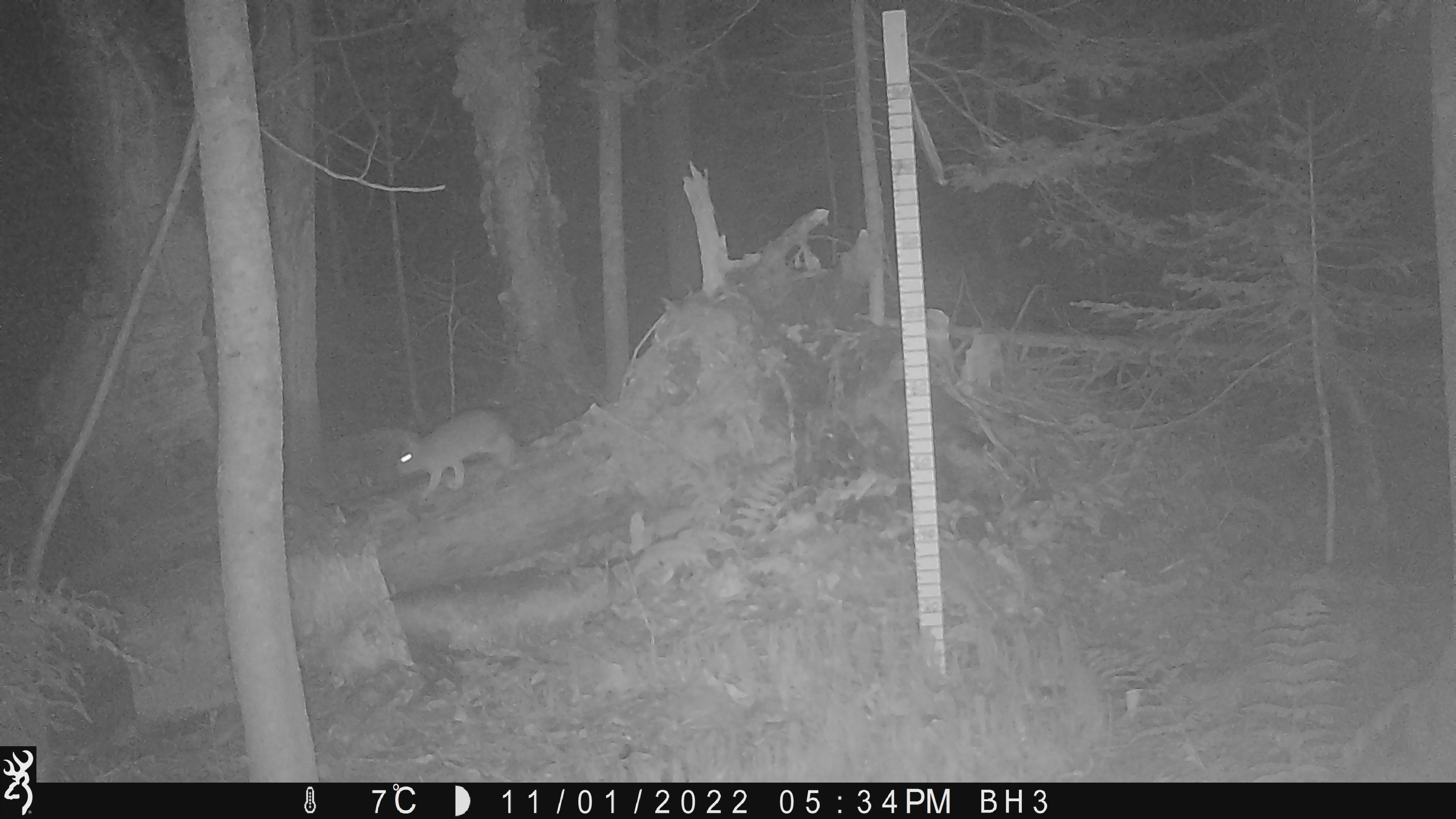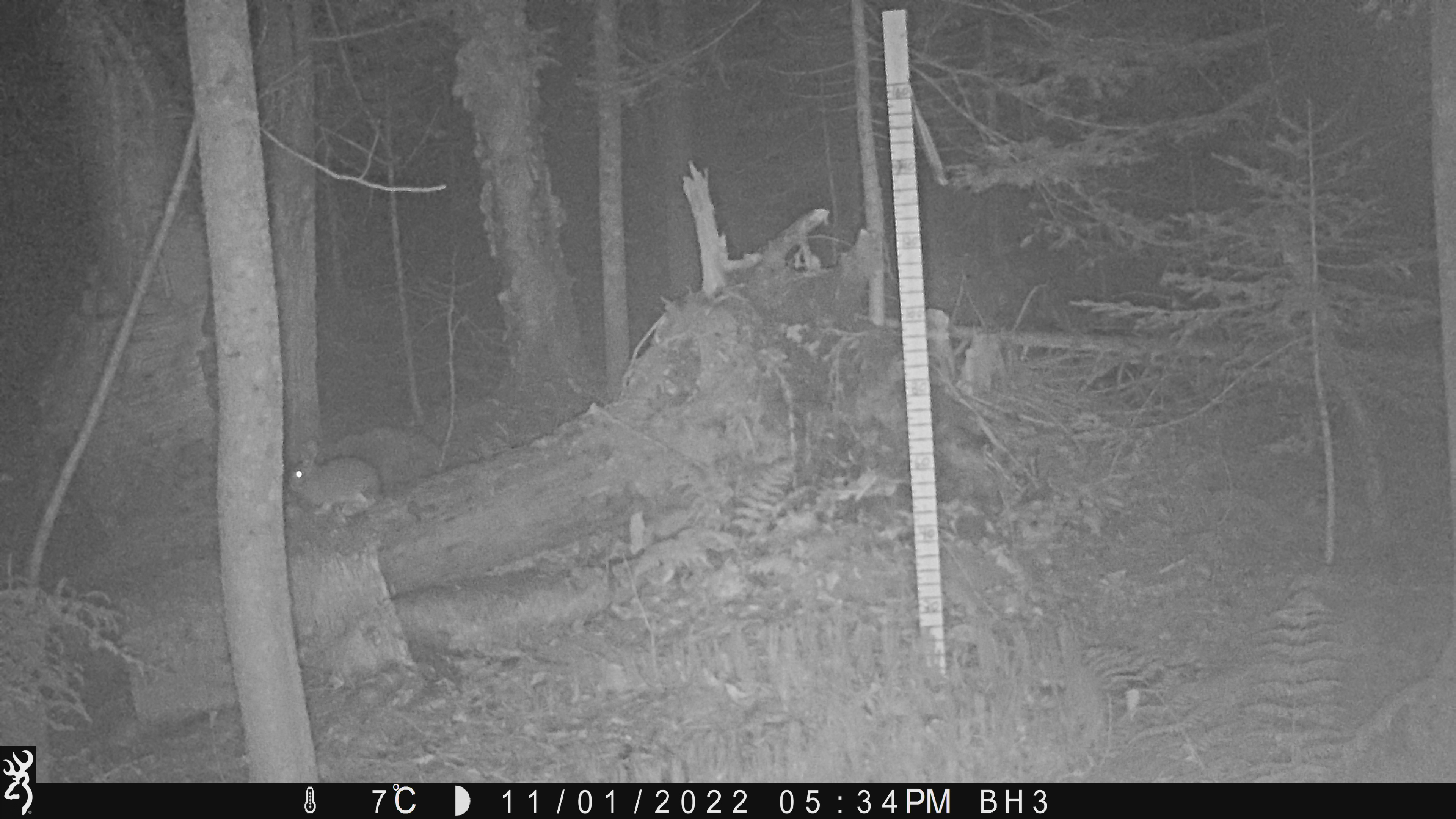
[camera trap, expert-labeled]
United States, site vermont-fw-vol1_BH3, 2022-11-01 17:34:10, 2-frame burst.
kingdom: Animalia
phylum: Chordata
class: Mammalia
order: Lagomorpha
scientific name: Lagomorpha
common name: rabbit or hare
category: rabbit or hare sp.